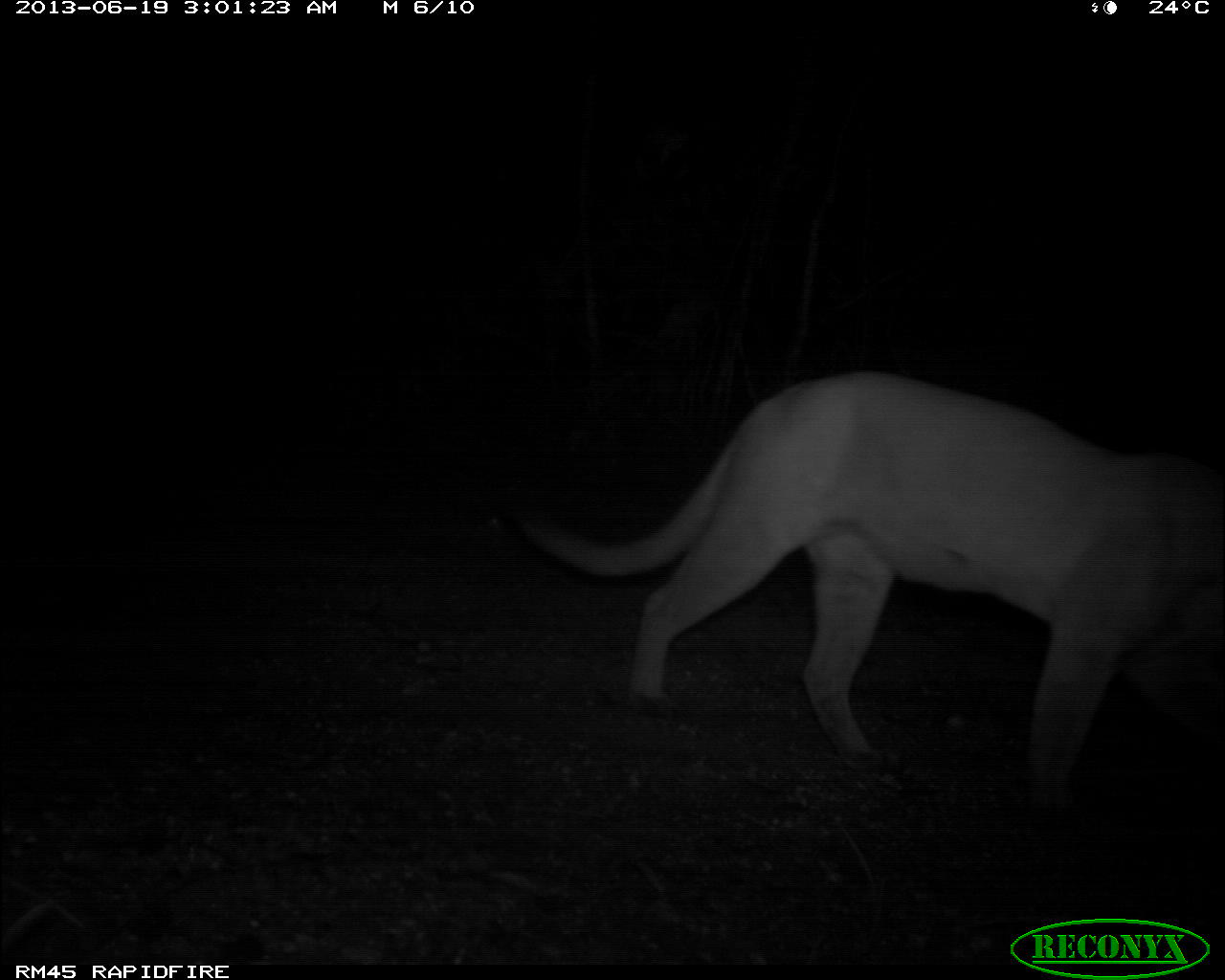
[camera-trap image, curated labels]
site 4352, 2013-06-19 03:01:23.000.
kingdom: Animalia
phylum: Chordata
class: Mammalia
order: Carnivora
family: Felidae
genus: Puma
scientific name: Puma concolor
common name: mountain lion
Puma concolor (mountain lion), count 1, sex male.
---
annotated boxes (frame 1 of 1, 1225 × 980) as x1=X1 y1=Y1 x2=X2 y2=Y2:
puma concolor: x1=507 y1=372 x2=1221 y2=799